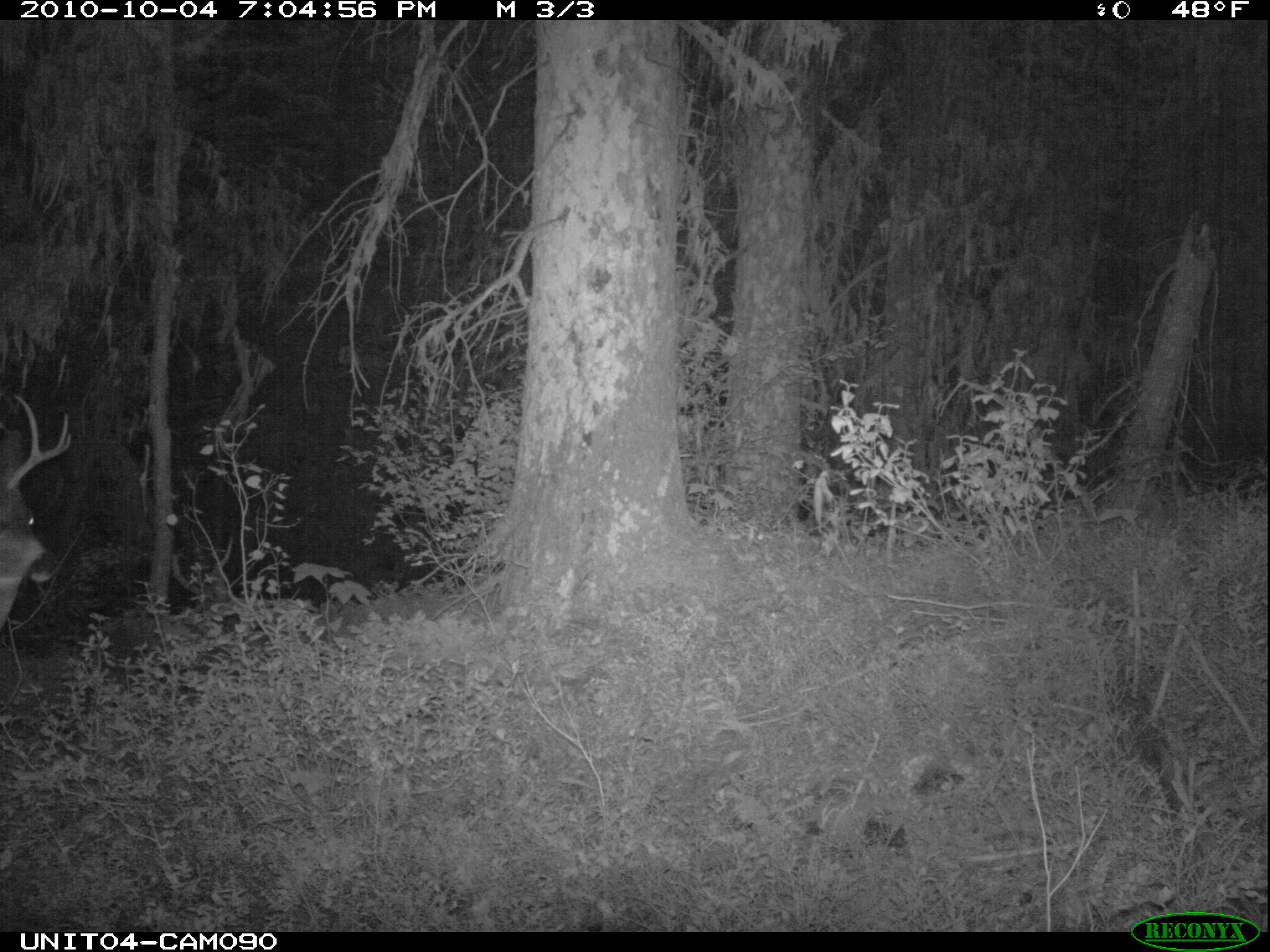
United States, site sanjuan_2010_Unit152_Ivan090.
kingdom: Animalia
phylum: Chordata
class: Mammalia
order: Artiodactyla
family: Cervidae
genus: Odocoileus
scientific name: Odocoileus hemionus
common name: mule deer